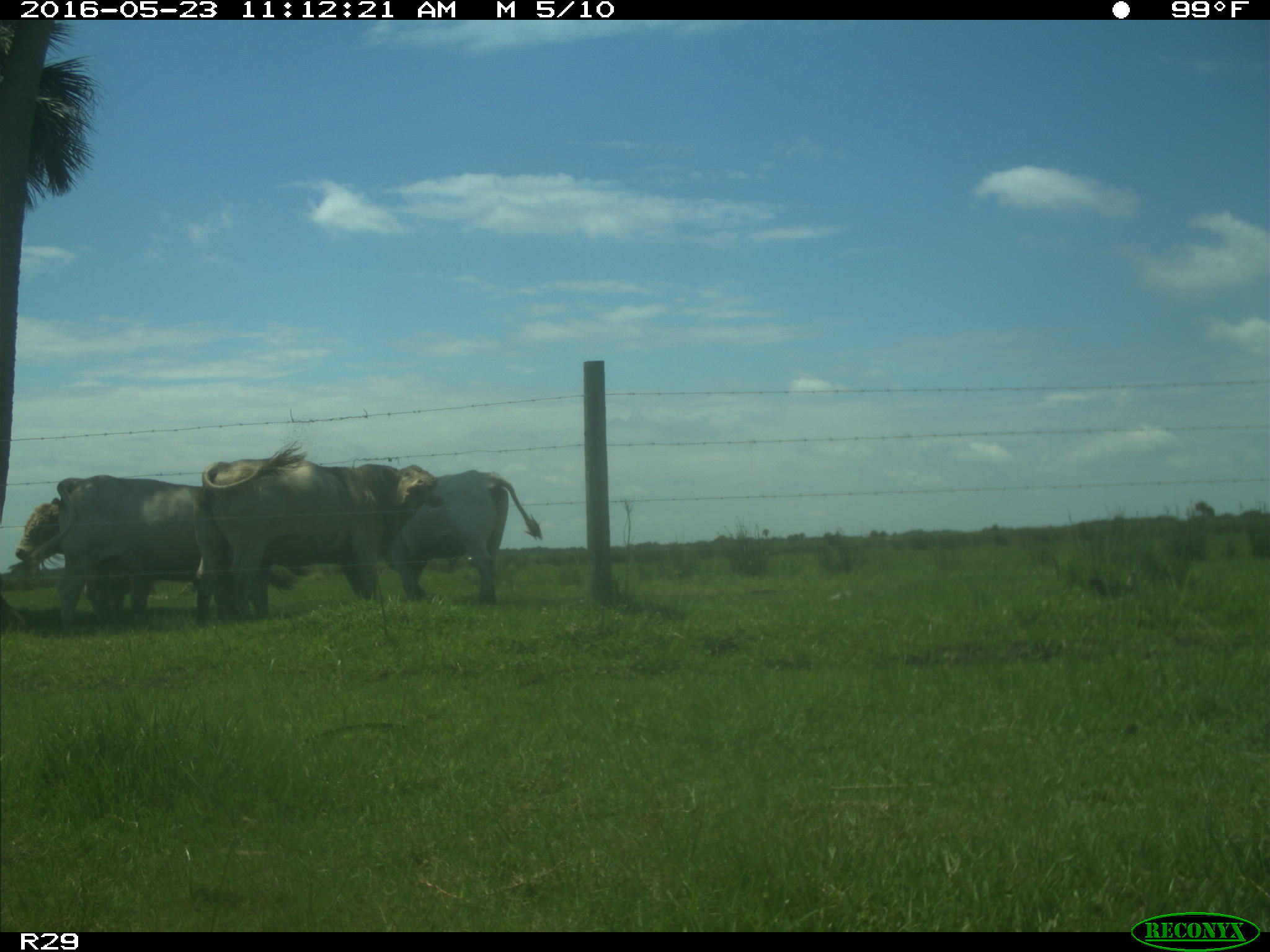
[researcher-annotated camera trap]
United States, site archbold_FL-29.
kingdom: Animalia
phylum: Chordata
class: Mammalia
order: Artiodactyla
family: Bovidae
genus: Bos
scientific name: Bos taurus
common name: domestic cow